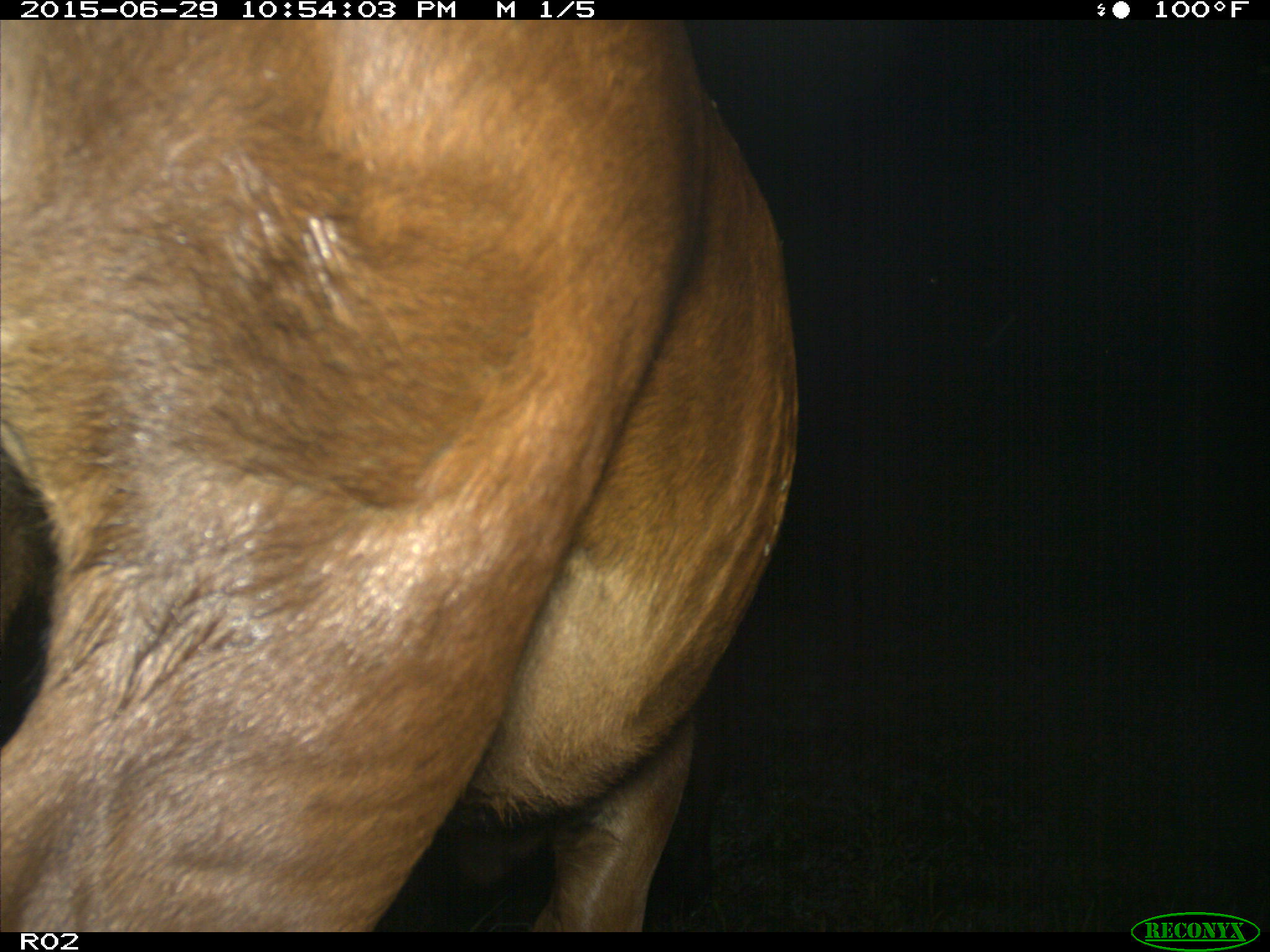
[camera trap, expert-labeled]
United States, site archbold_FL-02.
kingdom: Animalia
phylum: Chordata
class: Mammalia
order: Artiodactyla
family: Bovidae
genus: Bos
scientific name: Bos taurus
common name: domestic cow